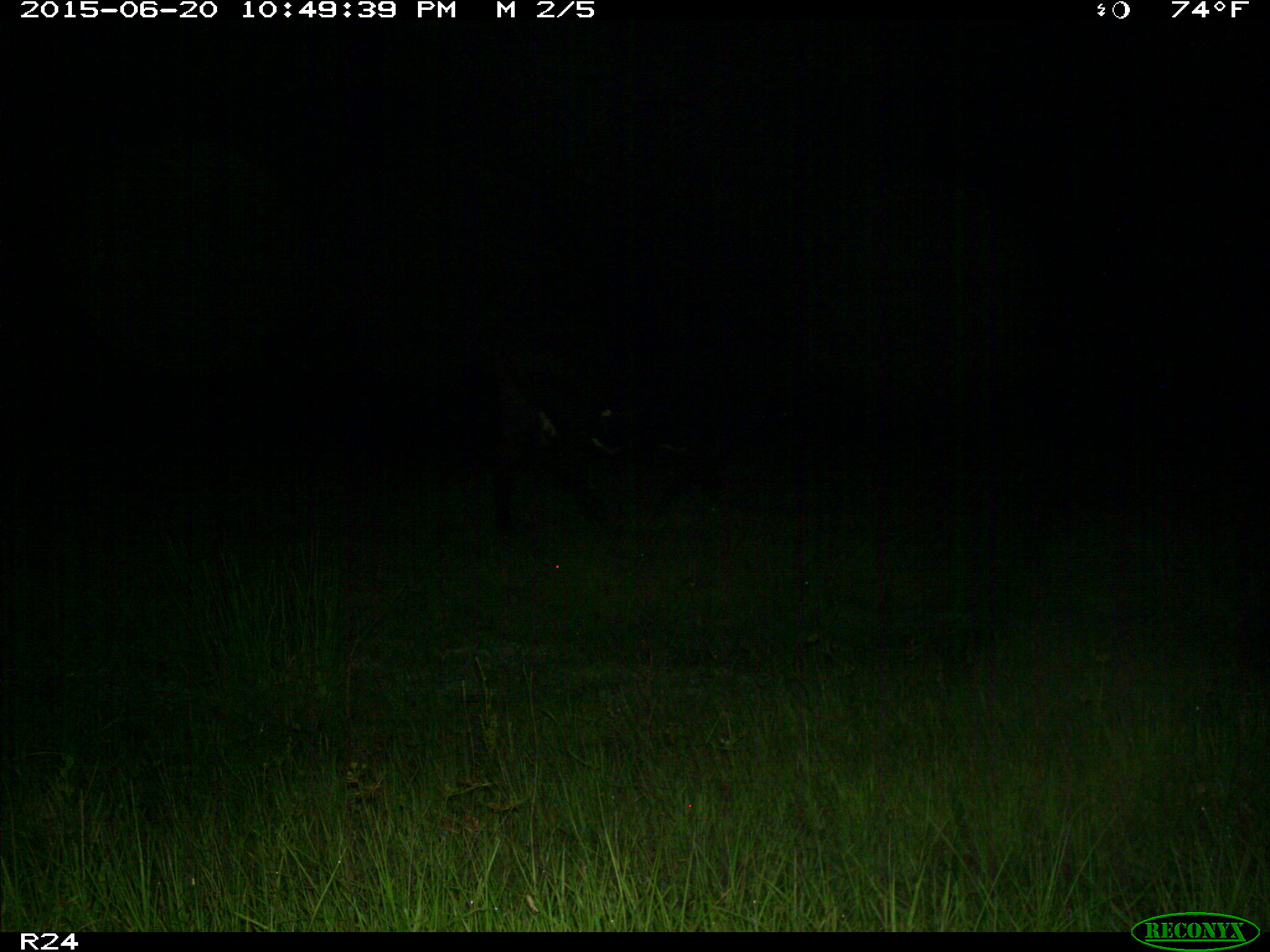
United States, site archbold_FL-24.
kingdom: Animalia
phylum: Chordata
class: Mammalia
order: Artiodactyla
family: Bovidae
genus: Bos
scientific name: Bos taurus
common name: domestic cow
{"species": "Bos taurus (domestic cow)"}